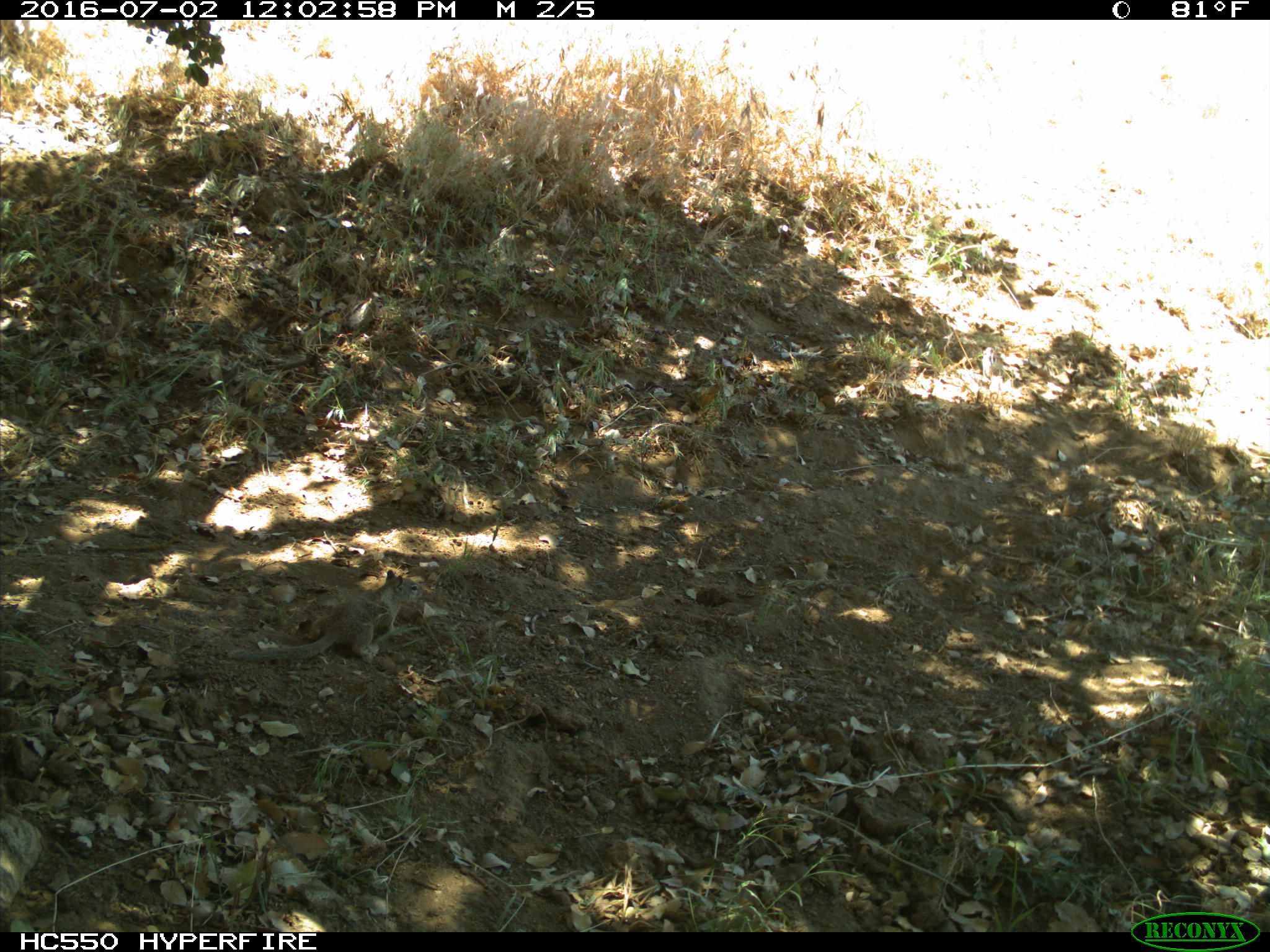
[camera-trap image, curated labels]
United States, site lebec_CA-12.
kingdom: Animalia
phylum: Chordata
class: Mammalia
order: Rodentia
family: Sciuridae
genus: Otospermophilus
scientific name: Otospermophilus beecheyi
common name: california ground squirrel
Otospermophilus beecheyi (california ground squirrel).